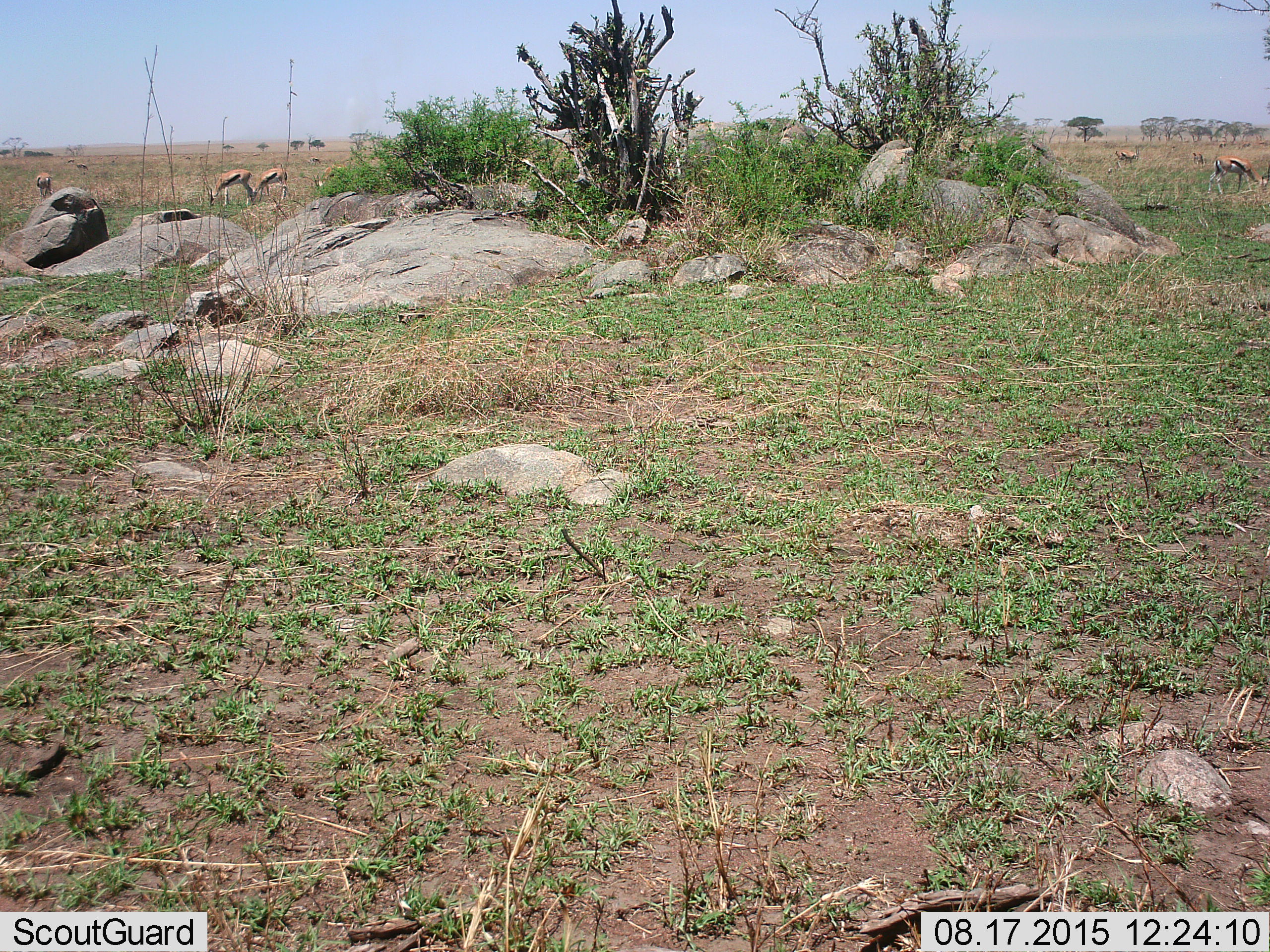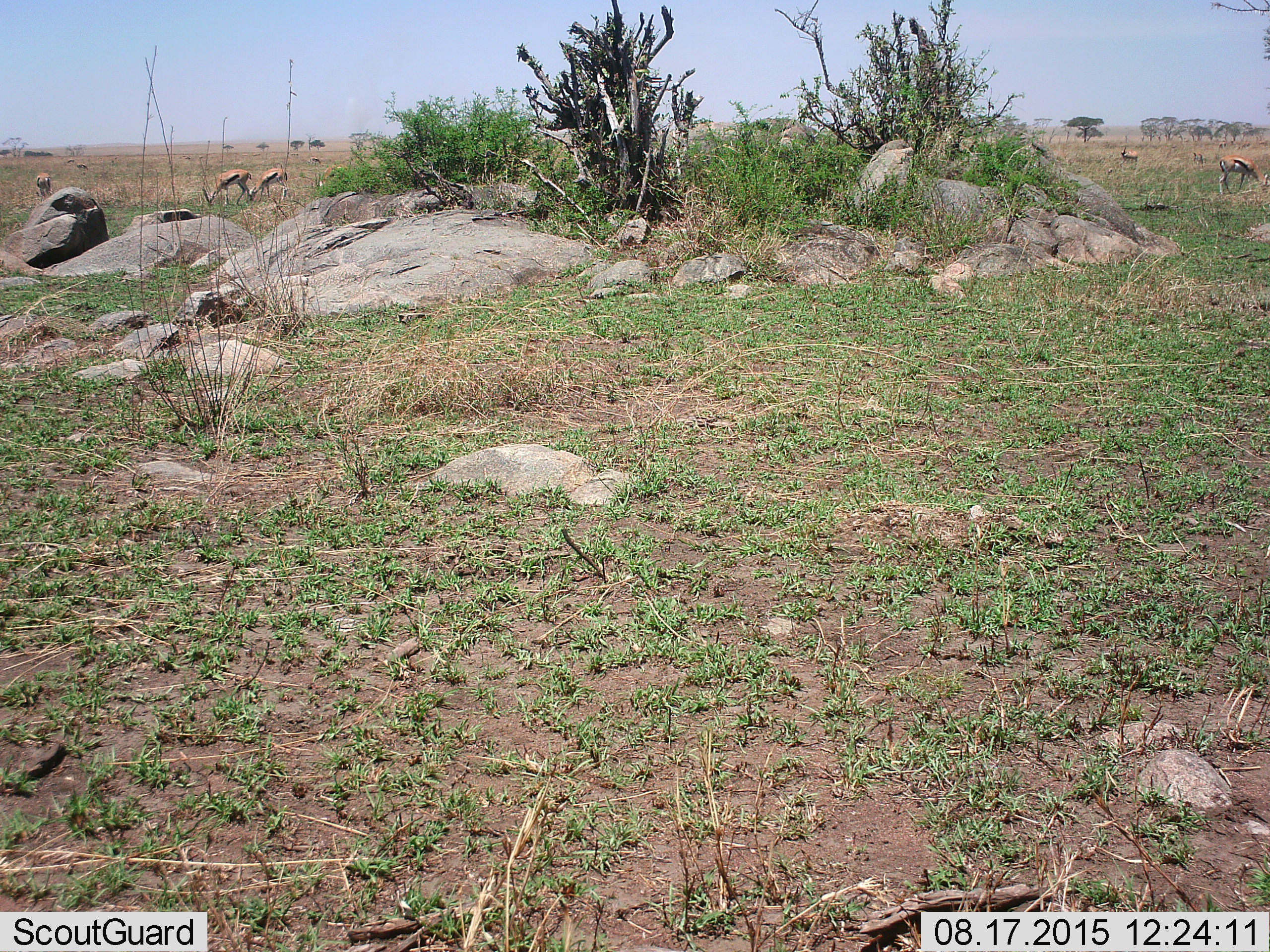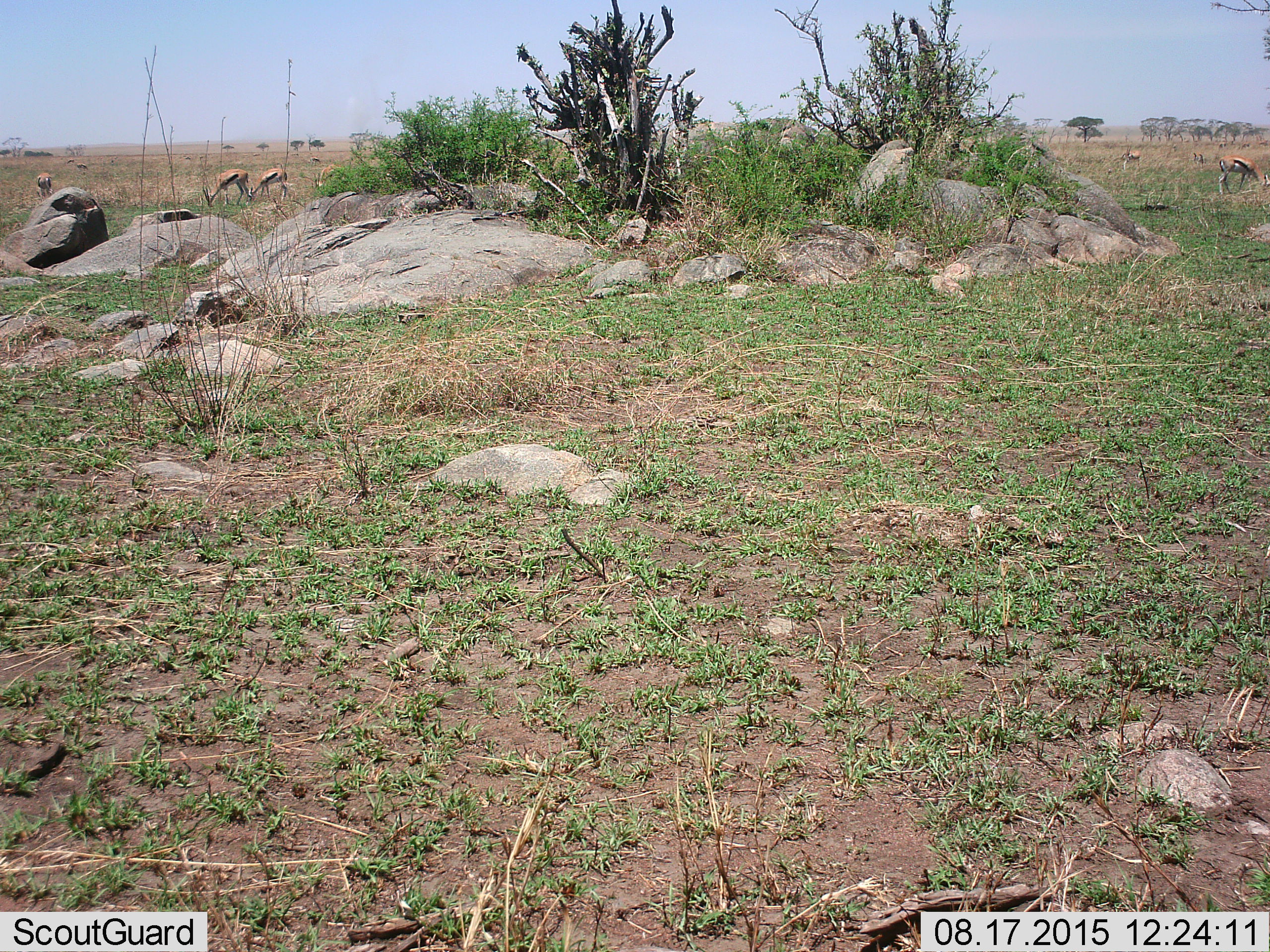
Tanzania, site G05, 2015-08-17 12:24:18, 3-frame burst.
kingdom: Animalia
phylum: Chordata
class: Mammalia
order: Artiodactyla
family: Bovidae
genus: Eudorcas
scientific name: Eudorcas thomsonii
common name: thomson's gazelle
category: gazellethomsons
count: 9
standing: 47%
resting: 0%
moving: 24%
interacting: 0%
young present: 6%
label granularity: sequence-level